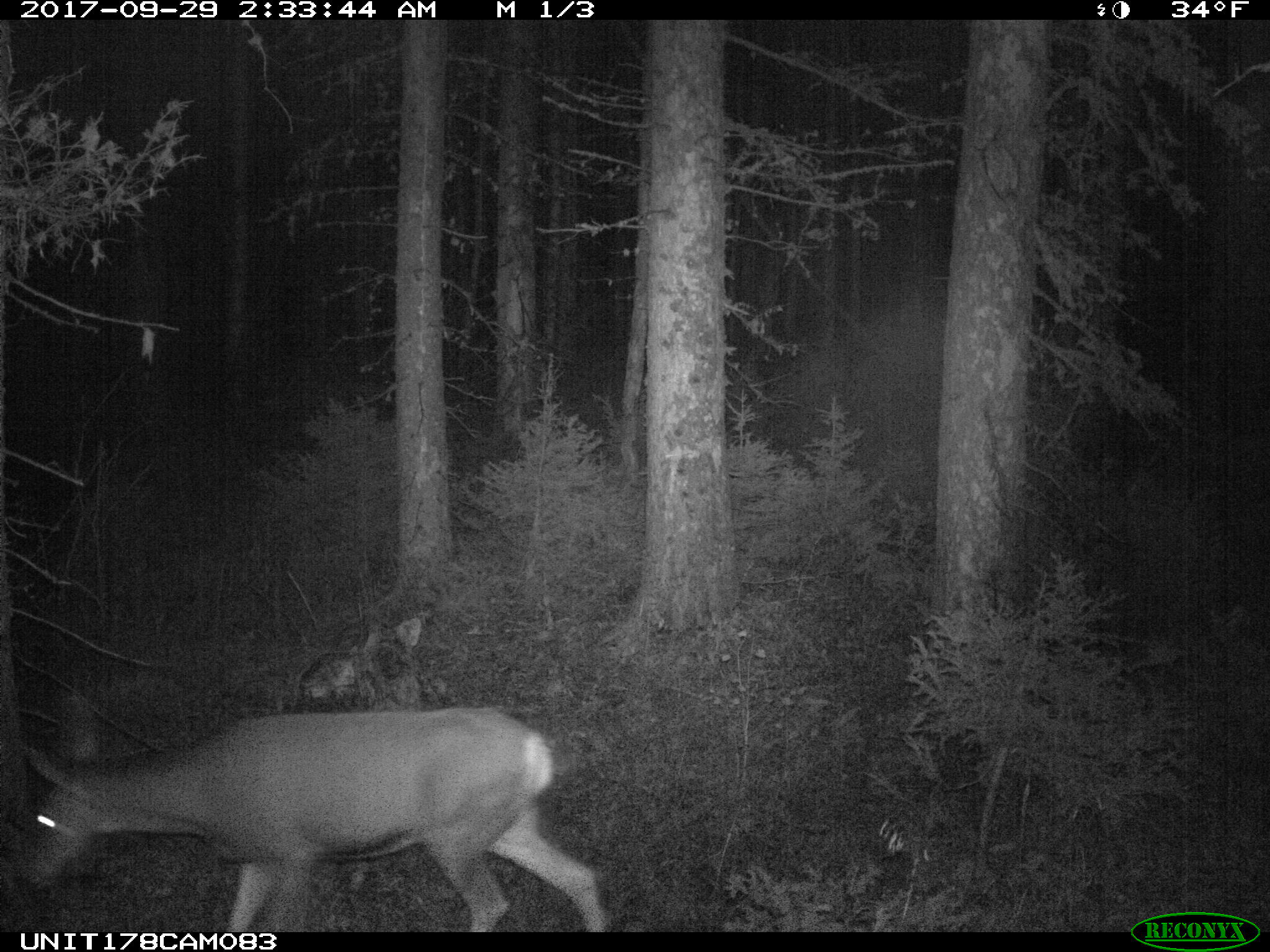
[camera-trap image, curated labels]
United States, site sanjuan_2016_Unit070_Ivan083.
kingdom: Animalia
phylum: Chordata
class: Mammalia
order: Artiodactyla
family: Cervidae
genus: Odocoileus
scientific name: Odocoileus hemionus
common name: mule deer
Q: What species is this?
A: Odocoileus hemionus (mule deer).